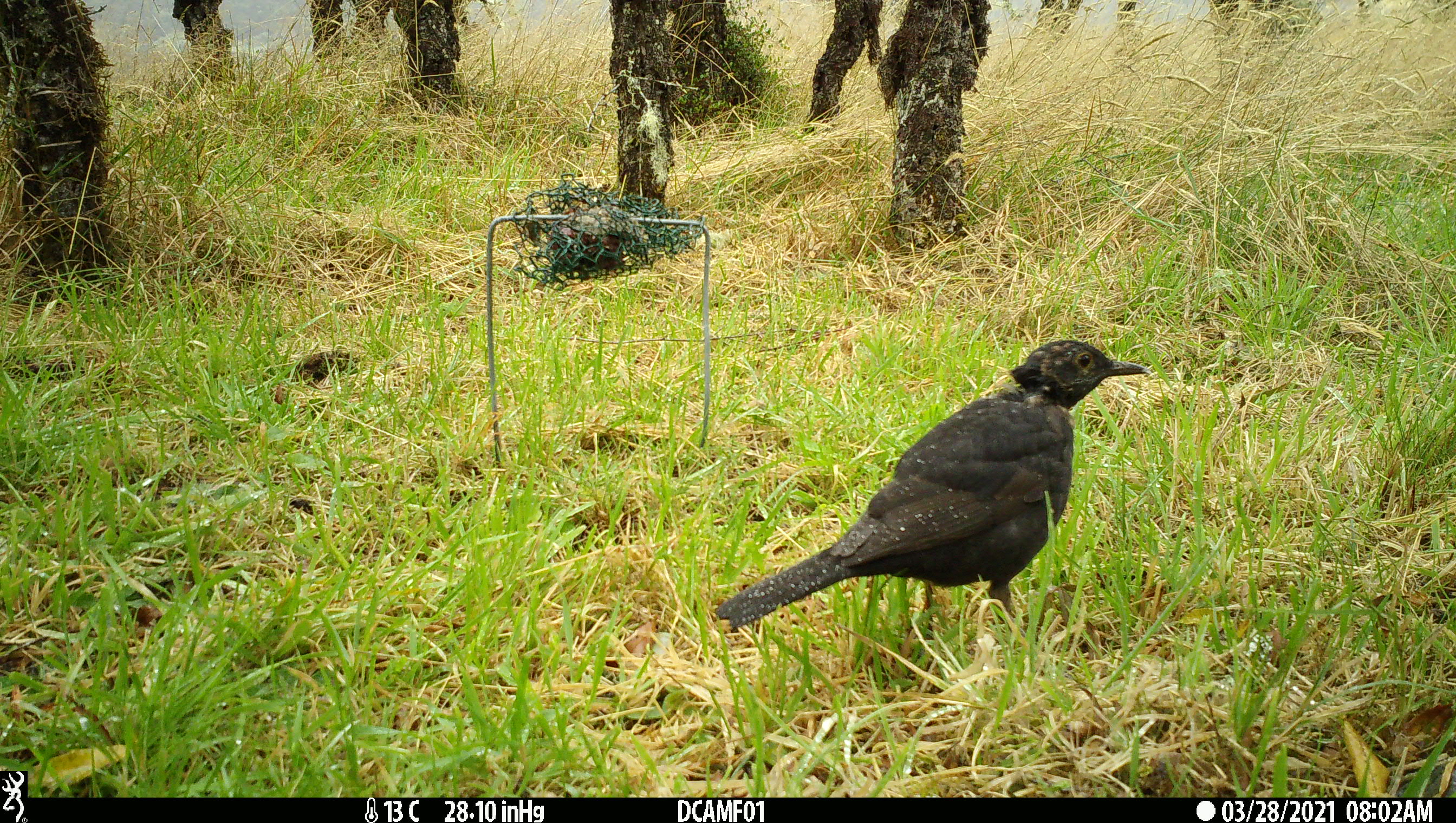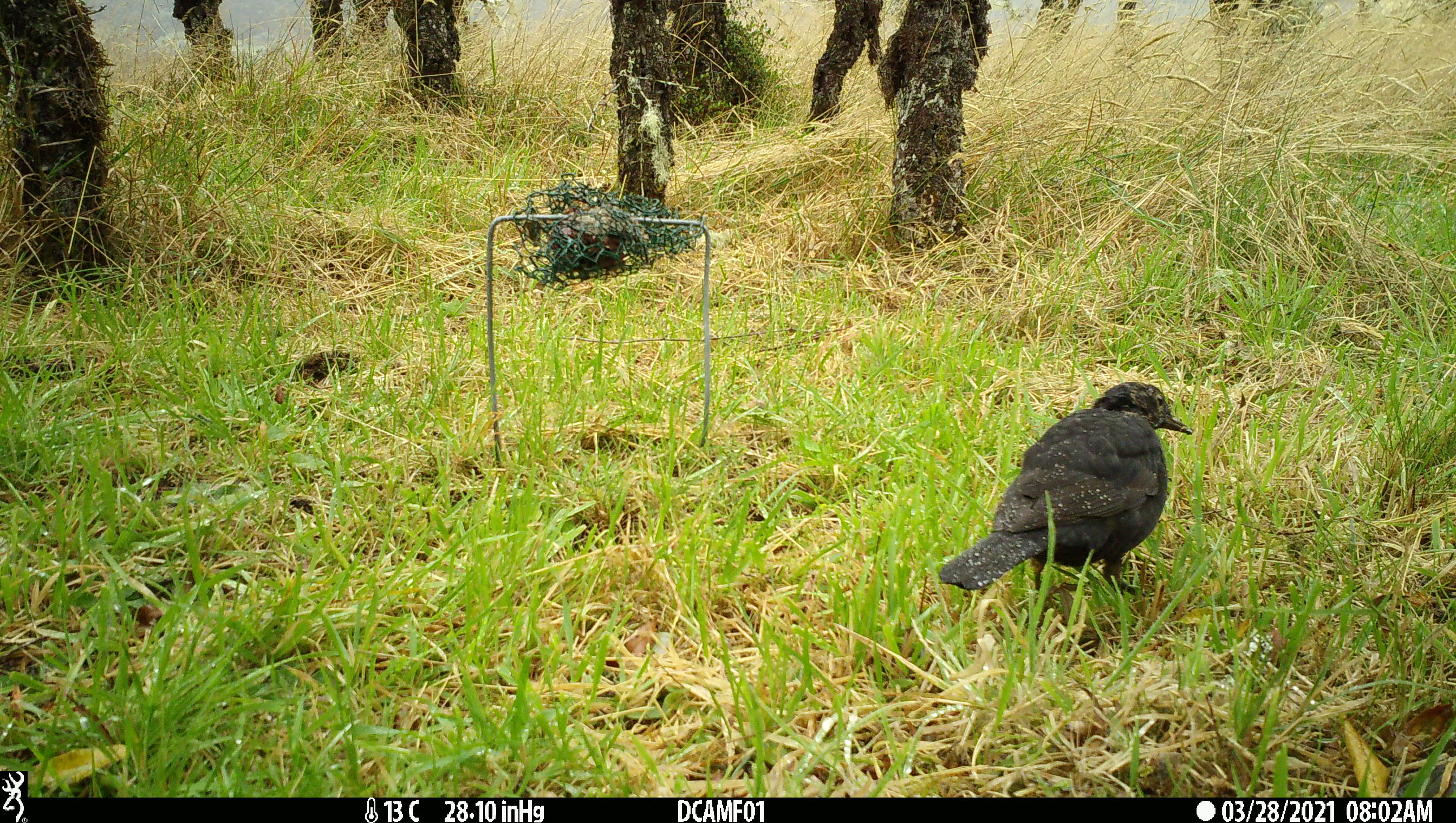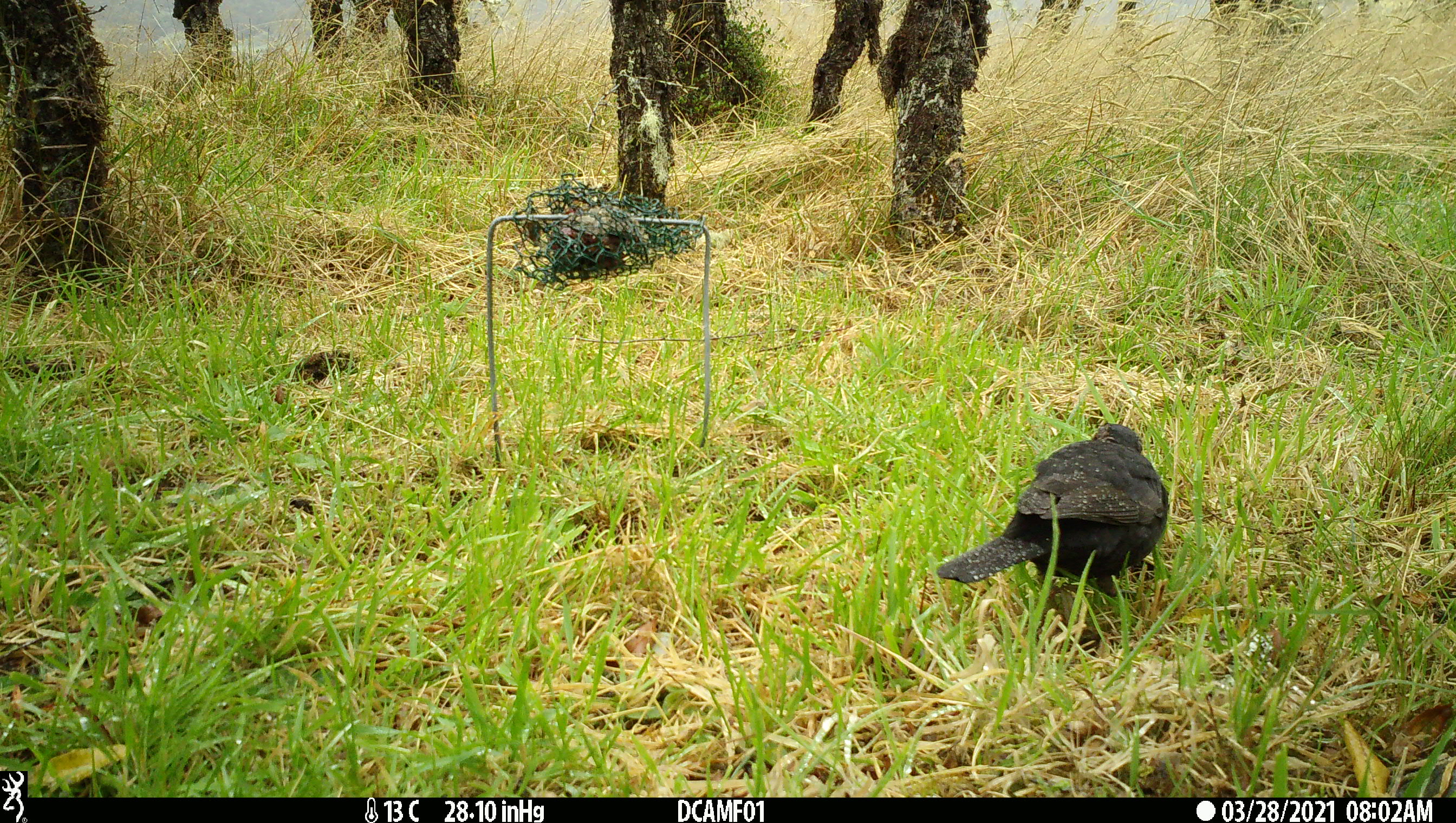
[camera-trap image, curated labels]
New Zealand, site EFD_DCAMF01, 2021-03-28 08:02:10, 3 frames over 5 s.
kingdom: Animalia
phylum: Chordata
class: Aves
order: Passeriformes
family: Turdidae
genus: Turdus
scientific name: Turdus merula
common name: eurasian blackbird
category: blackbird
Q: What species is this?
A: Blackbird (eurasian blackbird) (Turdus merula).